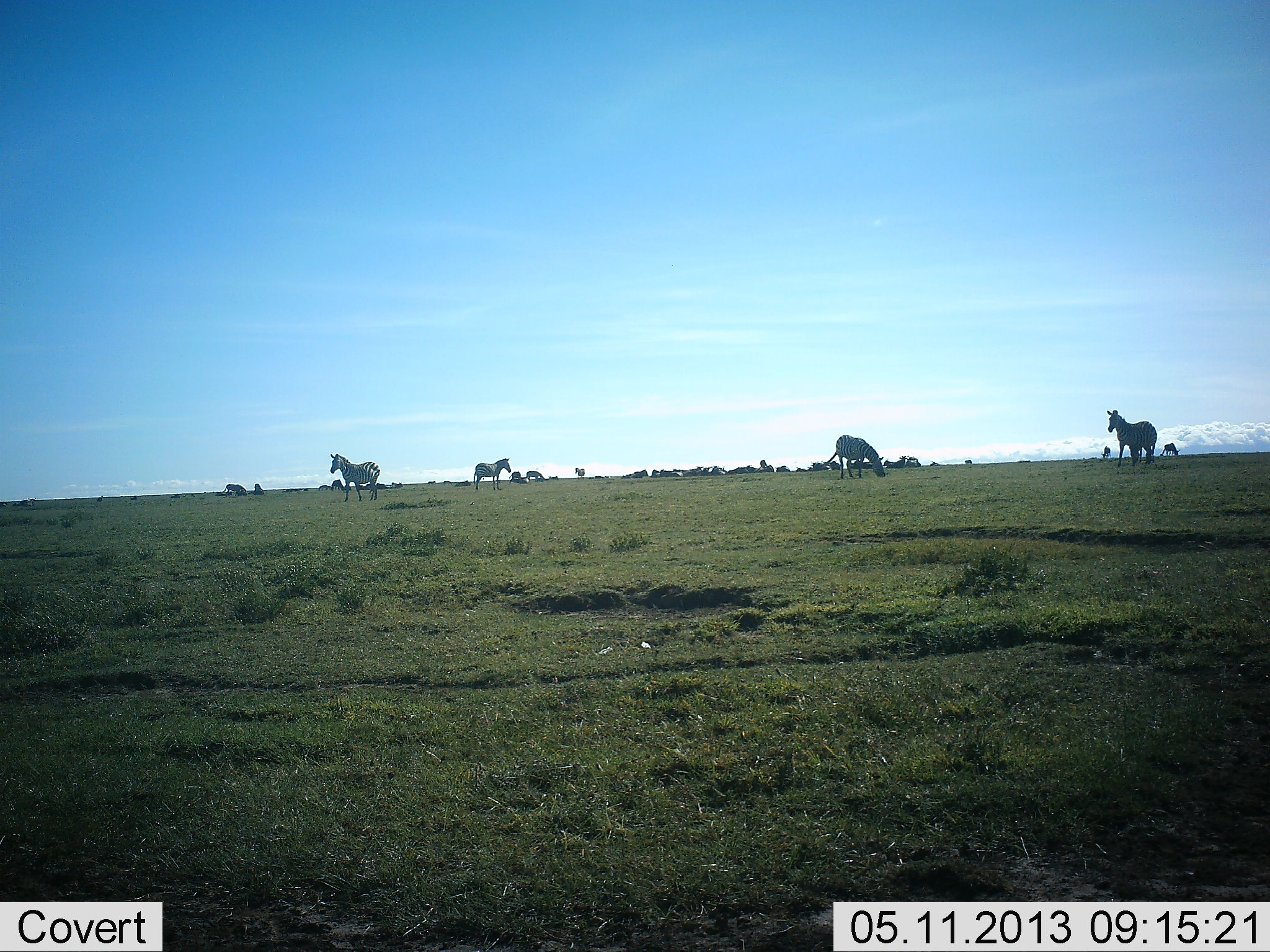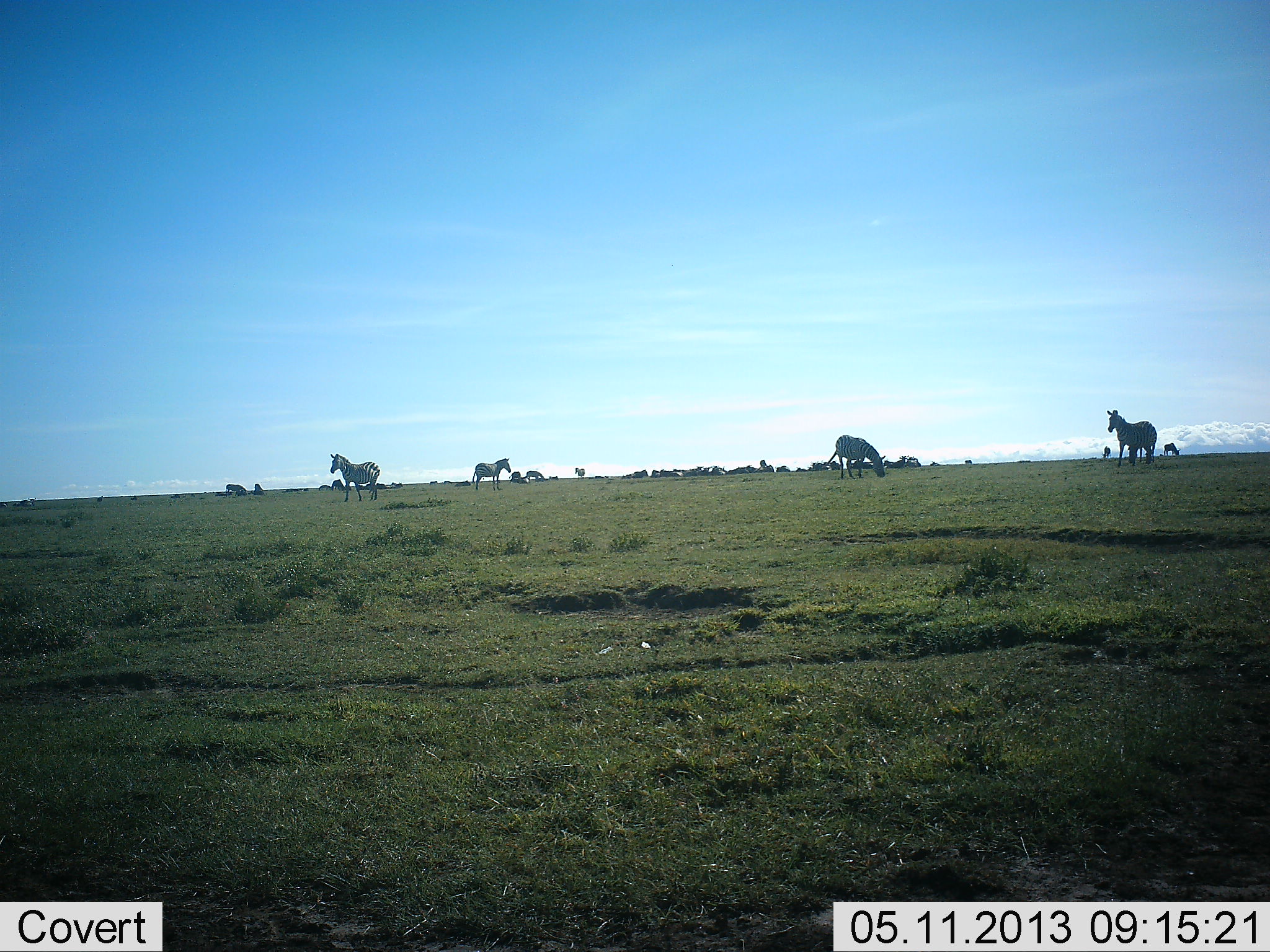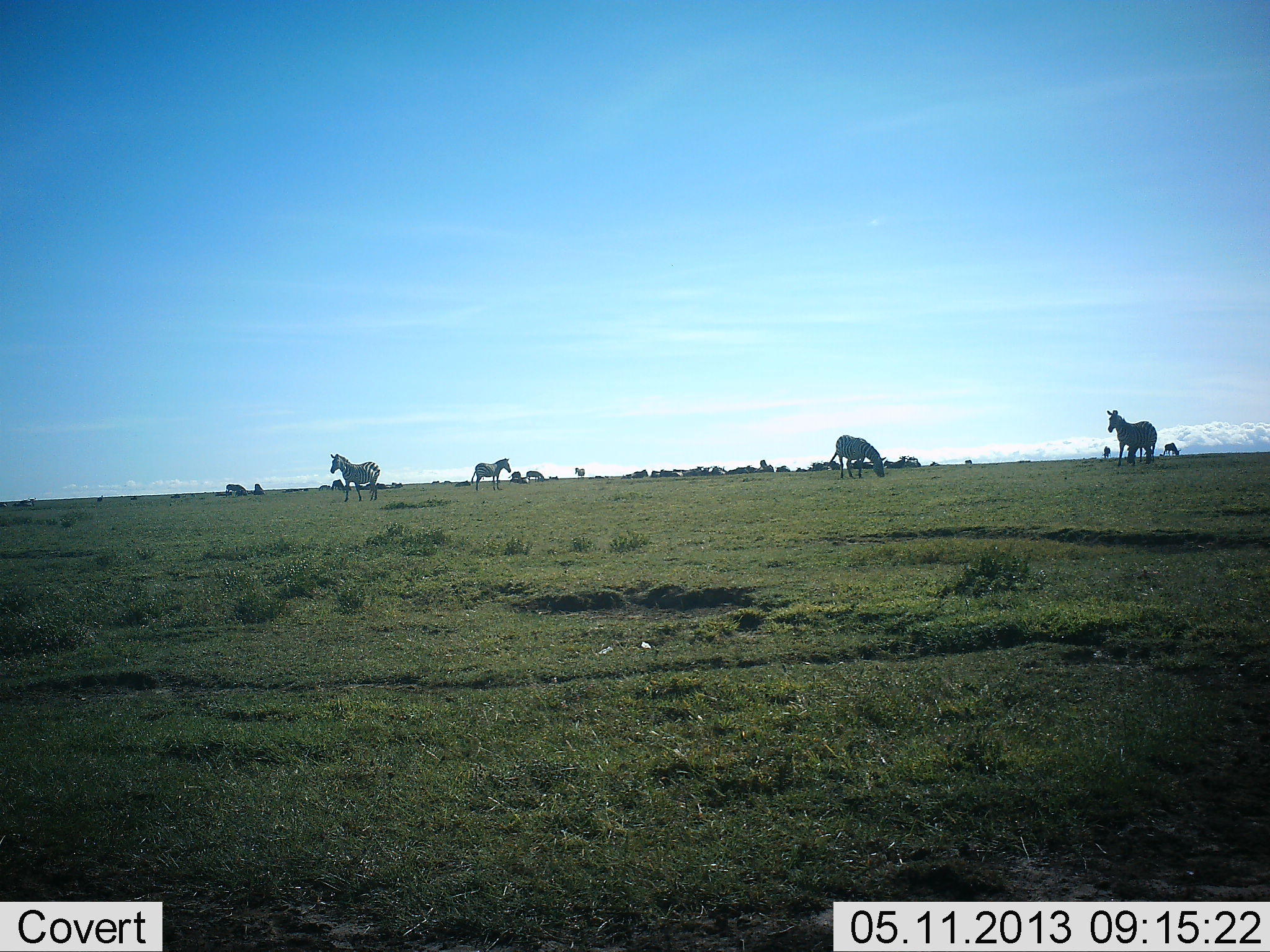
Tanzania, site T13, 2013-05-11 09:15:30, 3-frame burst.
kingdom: Animalia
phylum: Chordata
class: Mammalia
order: Perissodactyla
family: Equidae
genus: Equus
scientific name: Equus quagga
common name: plains zebra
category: zebra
Zebra (plains zebra) (Equus quagga), count 5. Behavior (volunteer vote fractions): standing 76%, resting 19%, moving 14%, interacting 0%. Young present (vote fraction): 0%. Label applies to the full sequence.